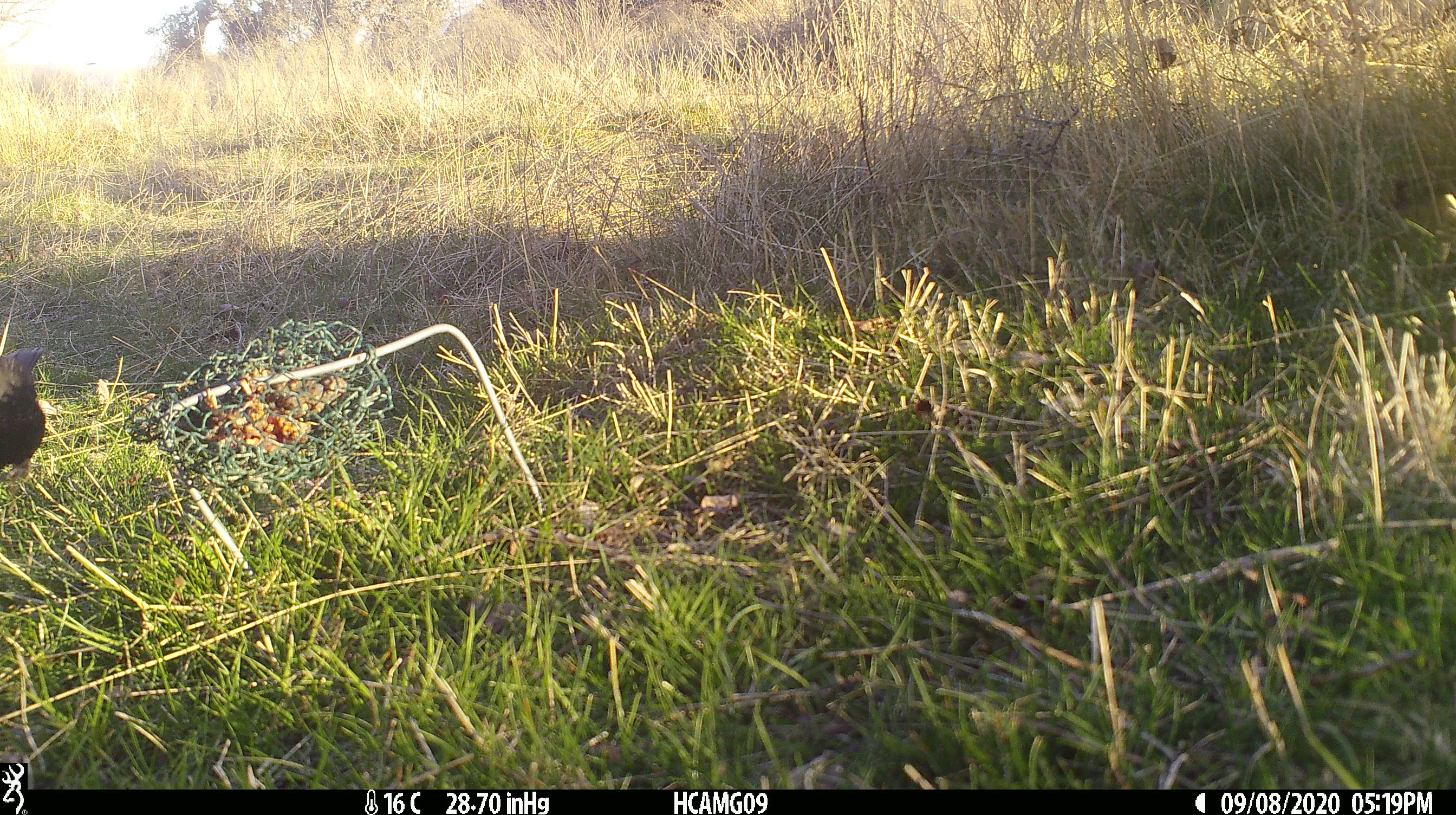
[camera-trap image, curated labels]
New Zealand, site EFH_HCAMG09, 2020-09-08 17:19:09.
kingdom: Animalia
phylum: Chordata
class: Aves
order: Passeriformes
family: Turdidae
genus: Turdus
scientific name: Turdus merula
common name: eurasian blackbird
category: blackbird